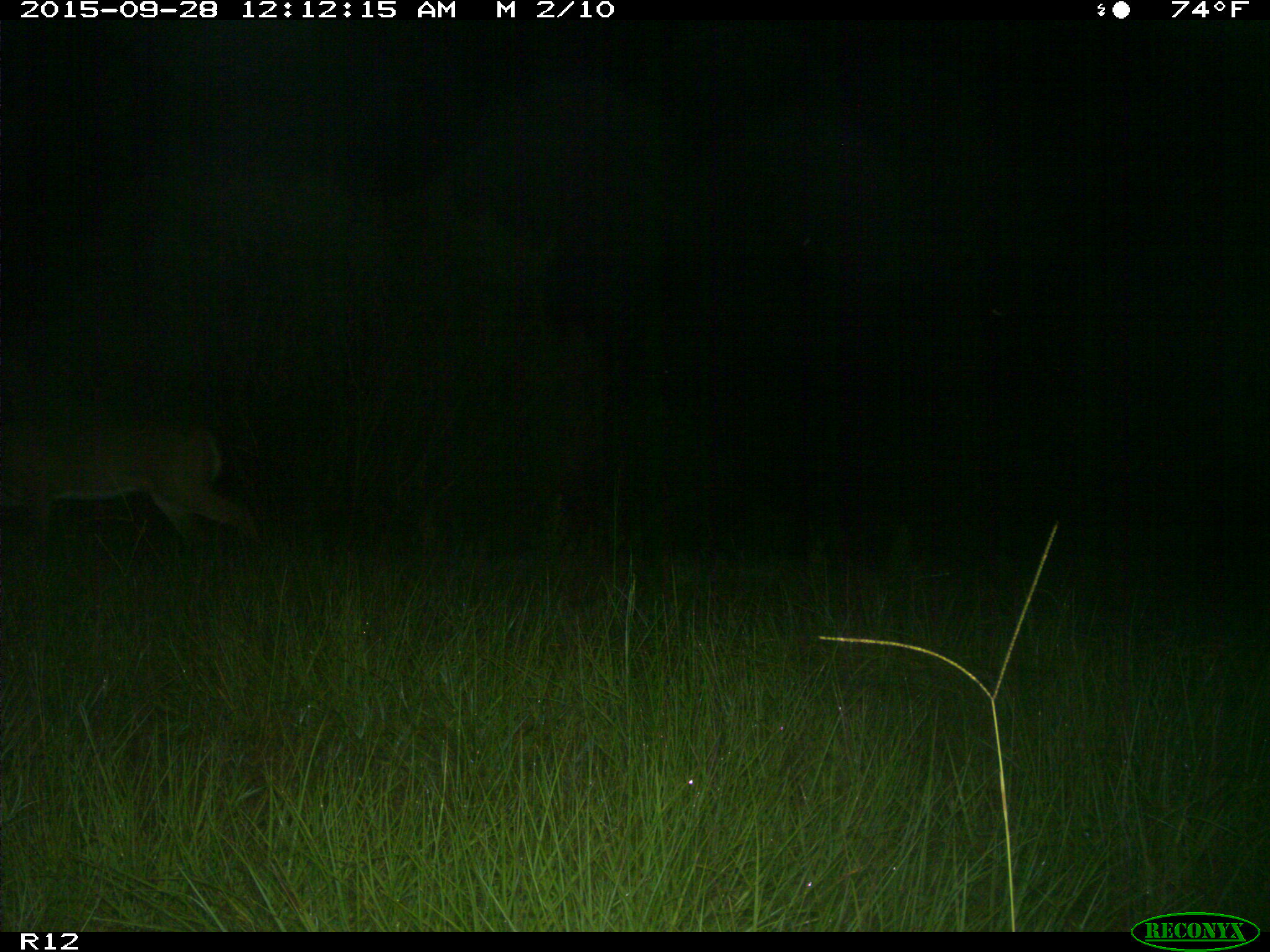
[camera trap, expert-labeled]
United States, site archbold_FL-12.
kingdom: Animalia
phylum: Chordata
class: Mammalia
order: Artiodactyla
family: Cervidae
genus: Odocoileus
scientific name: Odocoileus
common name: deer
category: unidentified deer